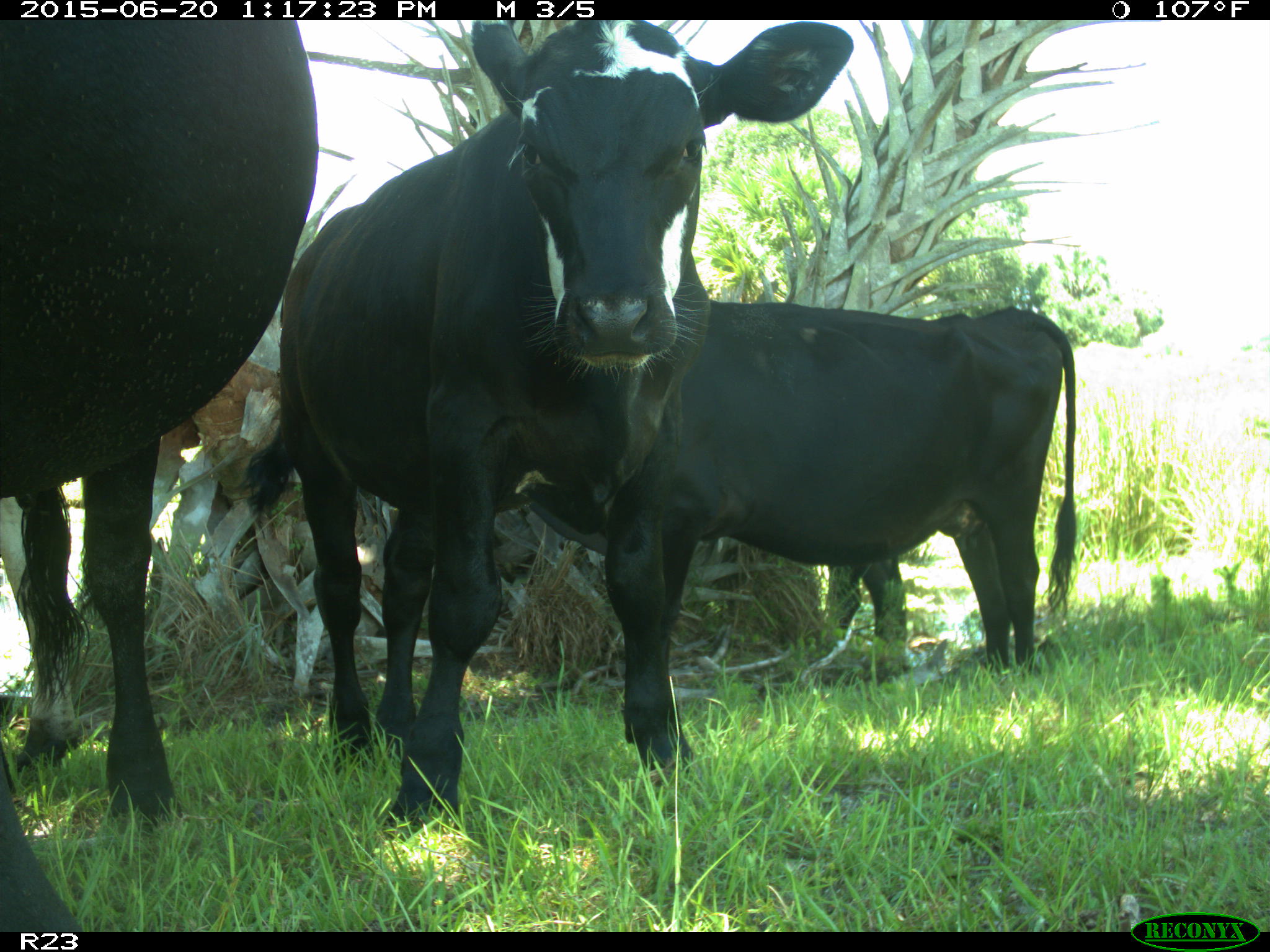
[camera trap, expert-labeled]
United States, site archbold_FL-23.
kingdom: Animalia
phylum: Chordata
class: Mammalia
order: Artiodactyla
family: Bovidae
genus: Bos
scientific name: Bos taurus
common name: domestic cow